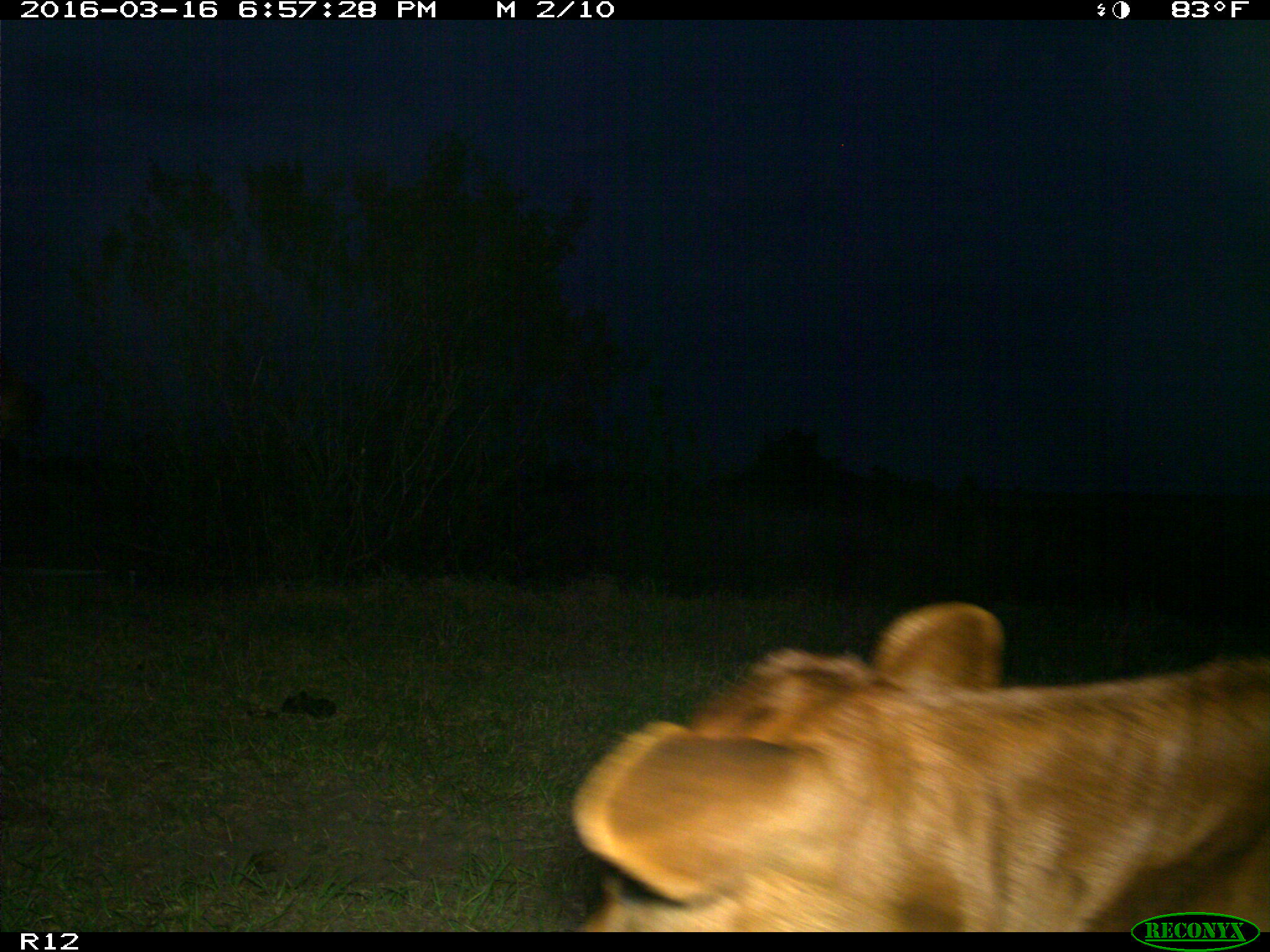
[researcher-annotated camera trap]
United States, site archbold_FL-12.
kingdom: Animalia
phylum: Chordata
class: Mammalia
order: Artiodactyla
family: Bovidae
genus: Bos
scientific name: Bos taurus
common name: domestic cow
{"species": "Bos taurus (domestic cow)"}